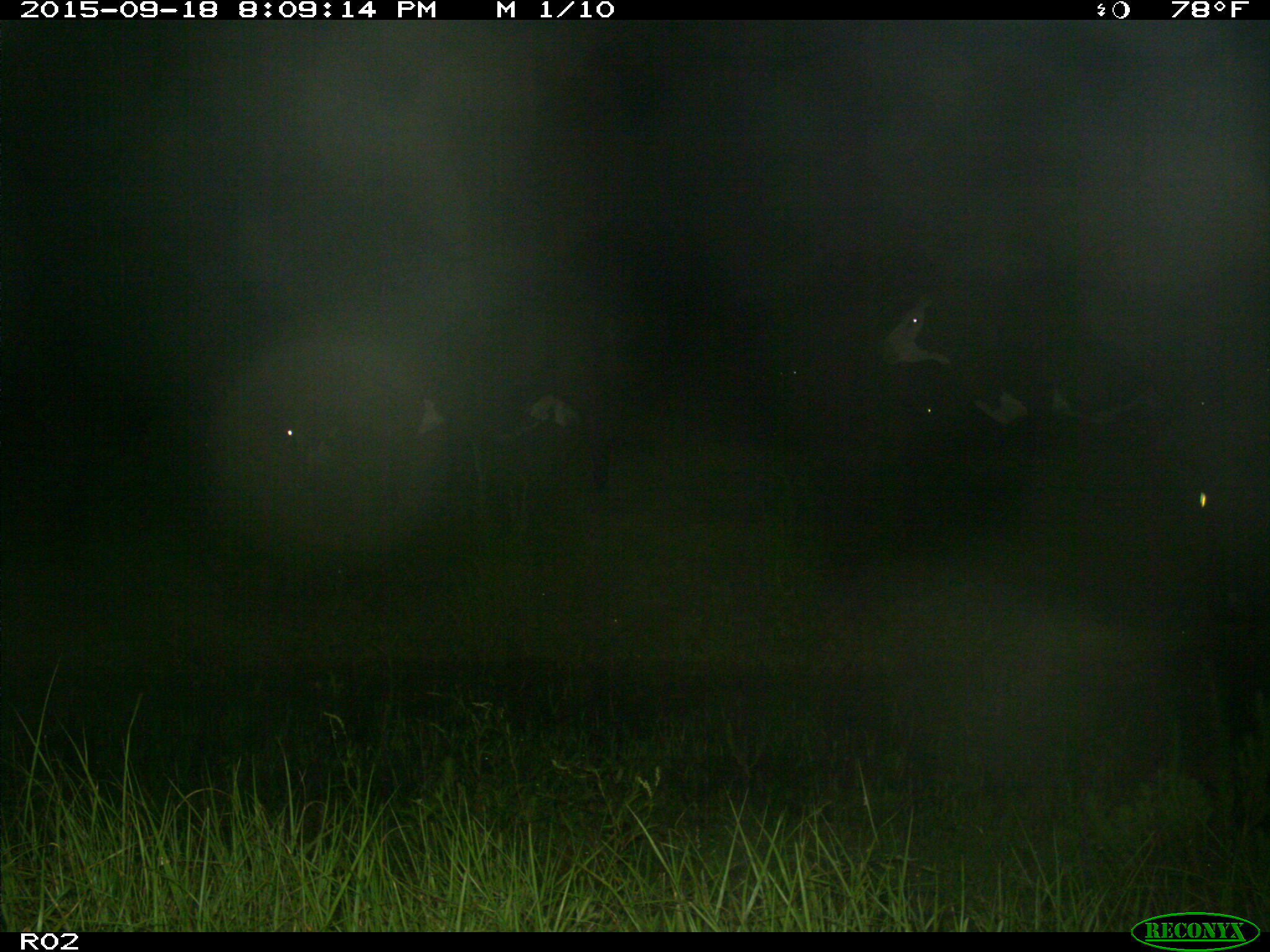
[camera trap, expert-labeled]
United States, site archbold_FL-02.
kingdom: Animalia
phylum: Chordata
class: Mammalia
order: Artiodactyla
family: Bovidae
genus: Bos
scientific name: Bos taurus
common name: domestic cow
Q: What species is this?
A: Bos taurus (domestic cow).